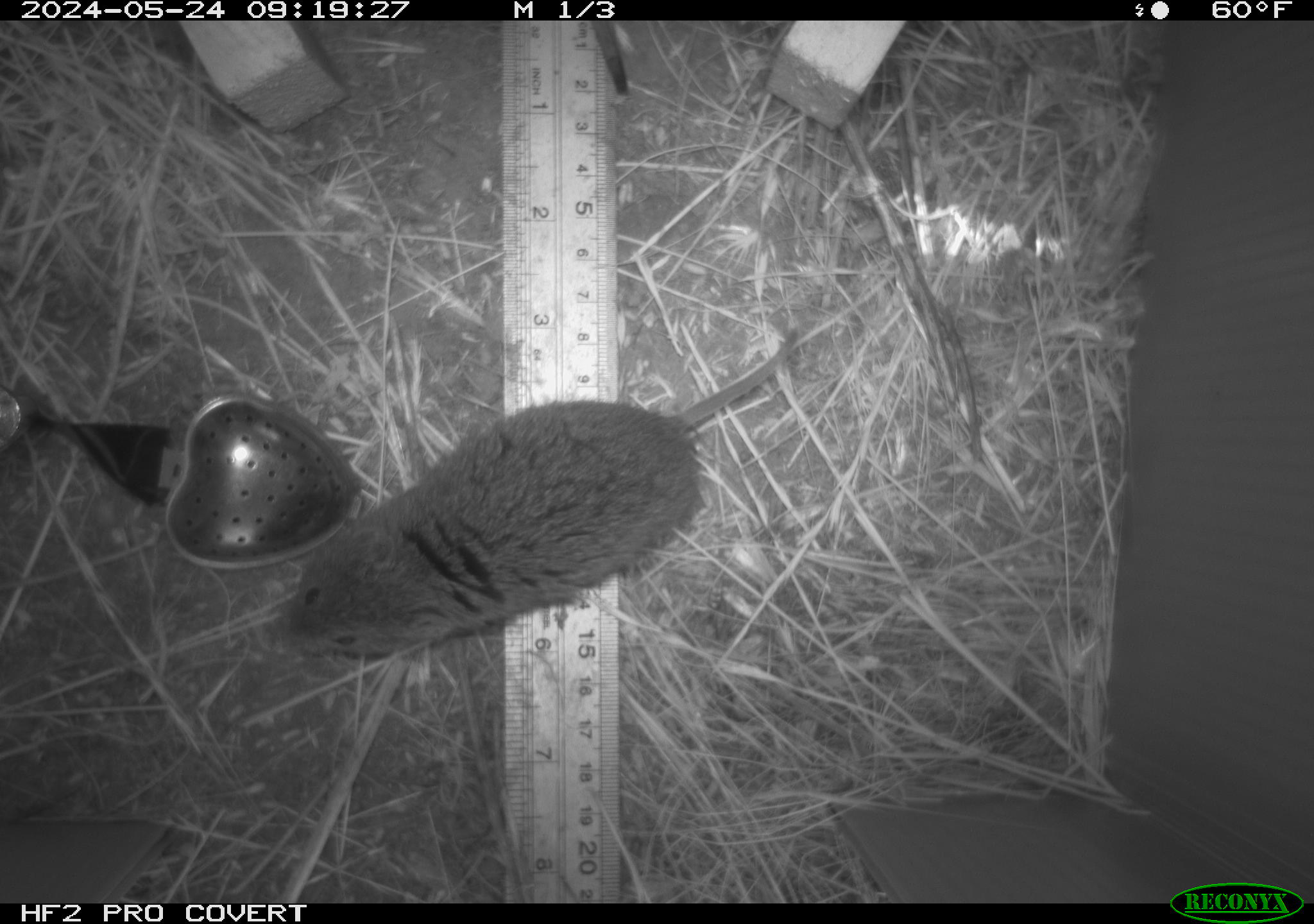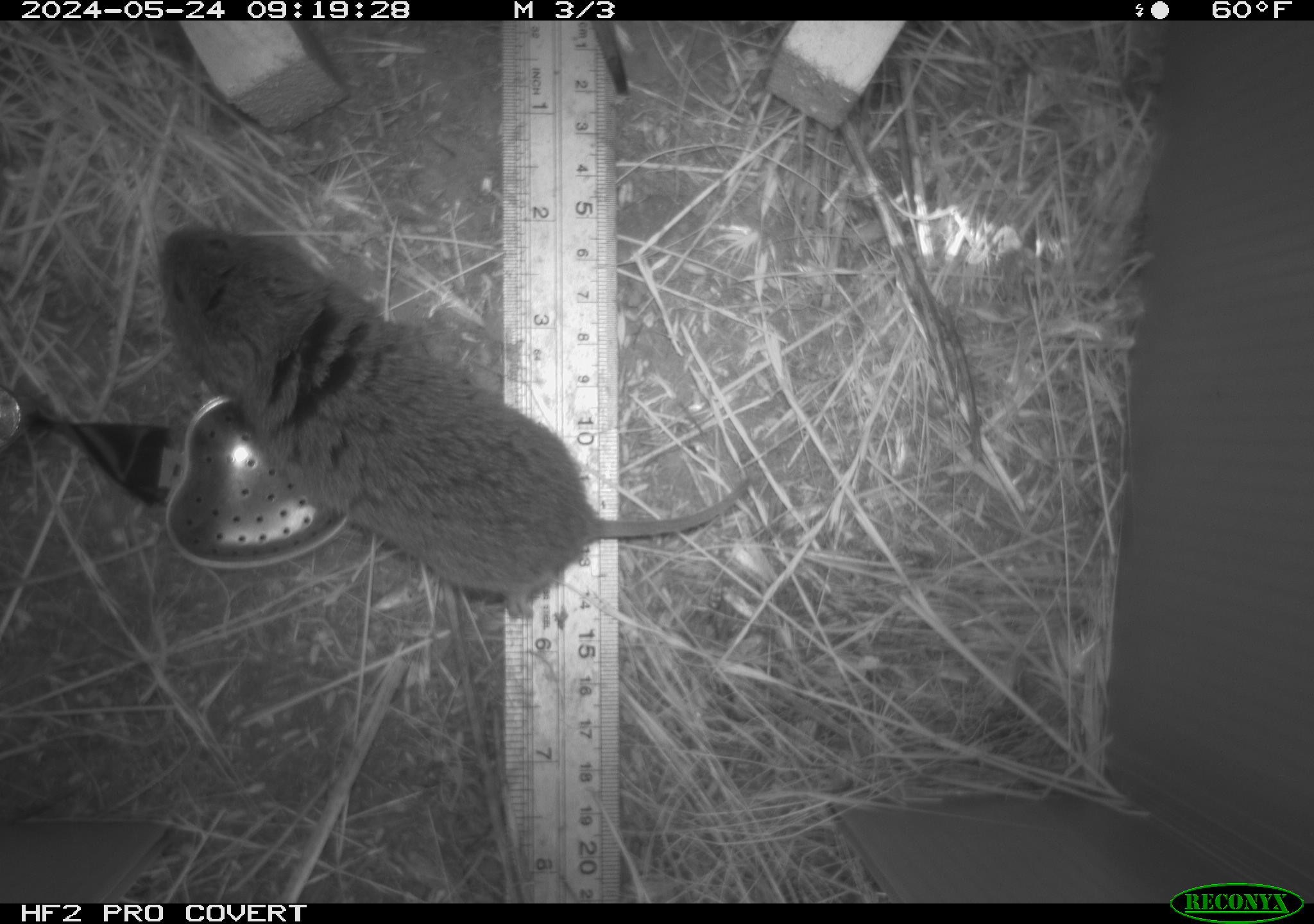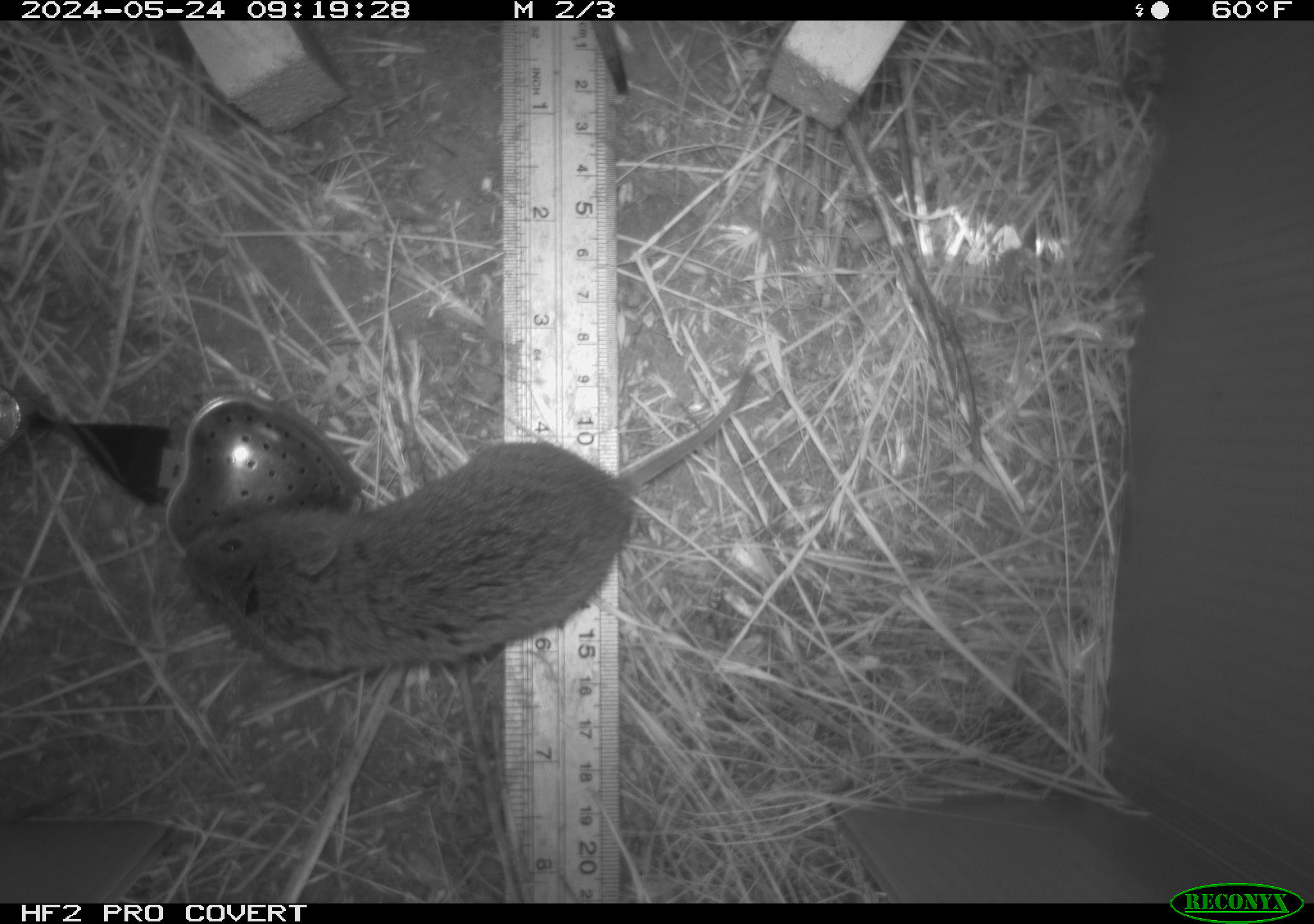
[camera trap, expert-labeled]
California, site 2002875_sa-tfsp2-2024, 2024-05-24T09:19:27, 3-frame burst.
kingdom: Animalia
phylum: Chordata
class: Mammalia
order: Rodentia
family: Cricetidae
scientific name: Arvicolinae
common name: voles, lemmings, and muskrats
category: arvicolinae subfamily